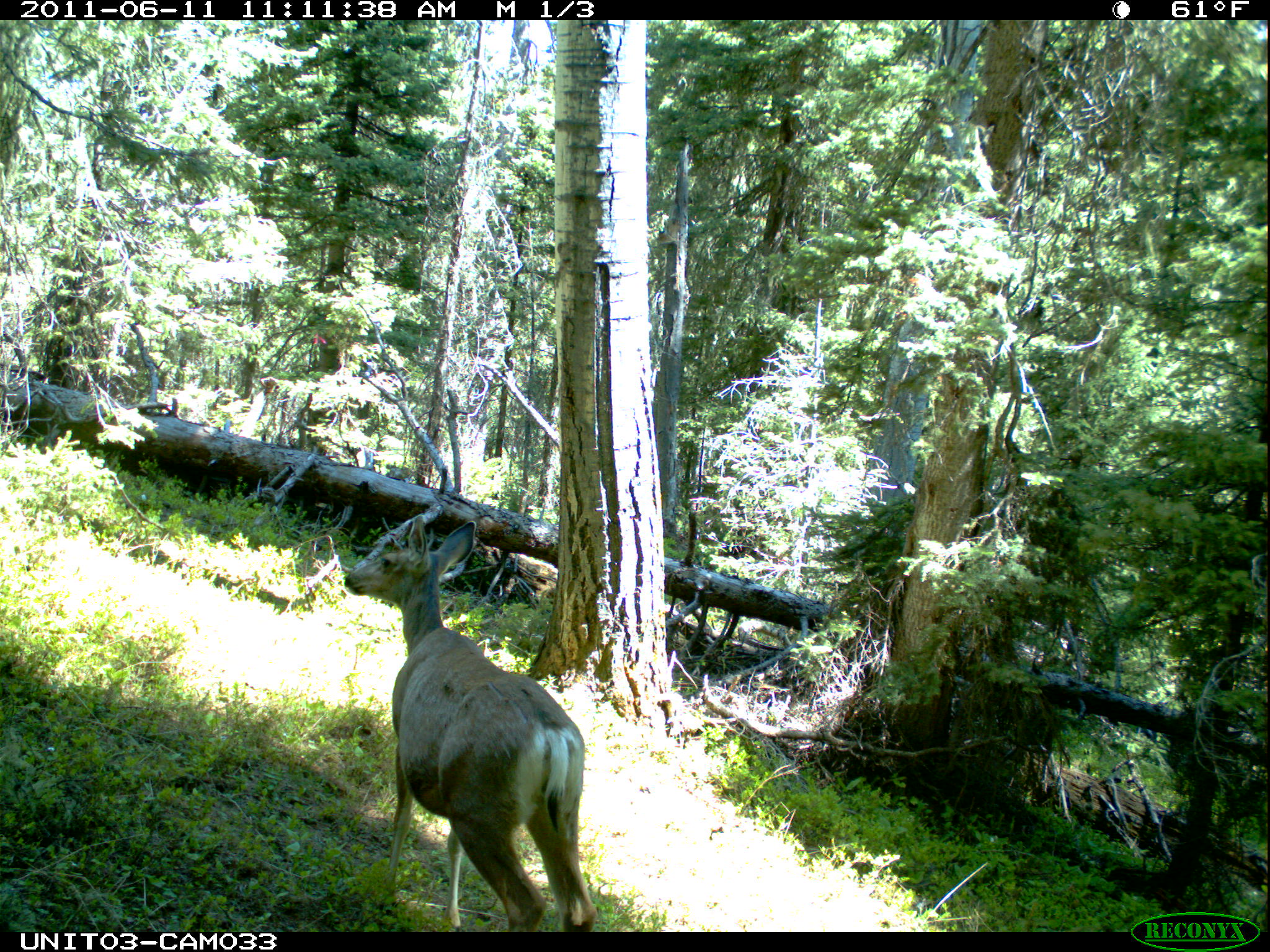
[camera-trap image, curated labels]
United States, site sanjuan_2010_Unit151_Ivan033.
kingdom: Animalia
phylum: Chordata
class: Mammalia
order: Artiodactyla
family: Cervidae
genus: Odocoileus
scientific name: Odocoileus hemionus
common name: mule deer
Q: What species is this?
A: Odocoileus hemionus (mule deer).